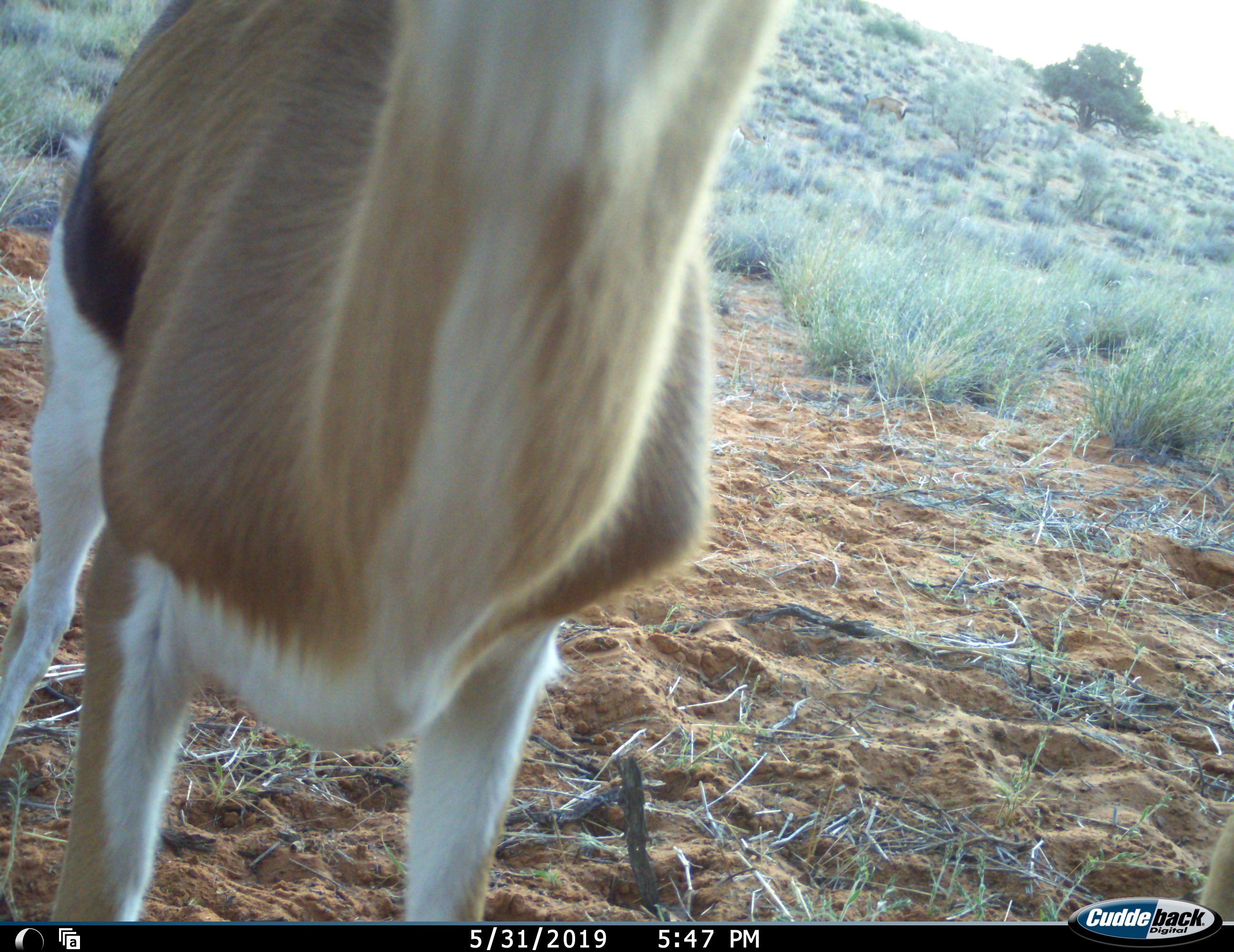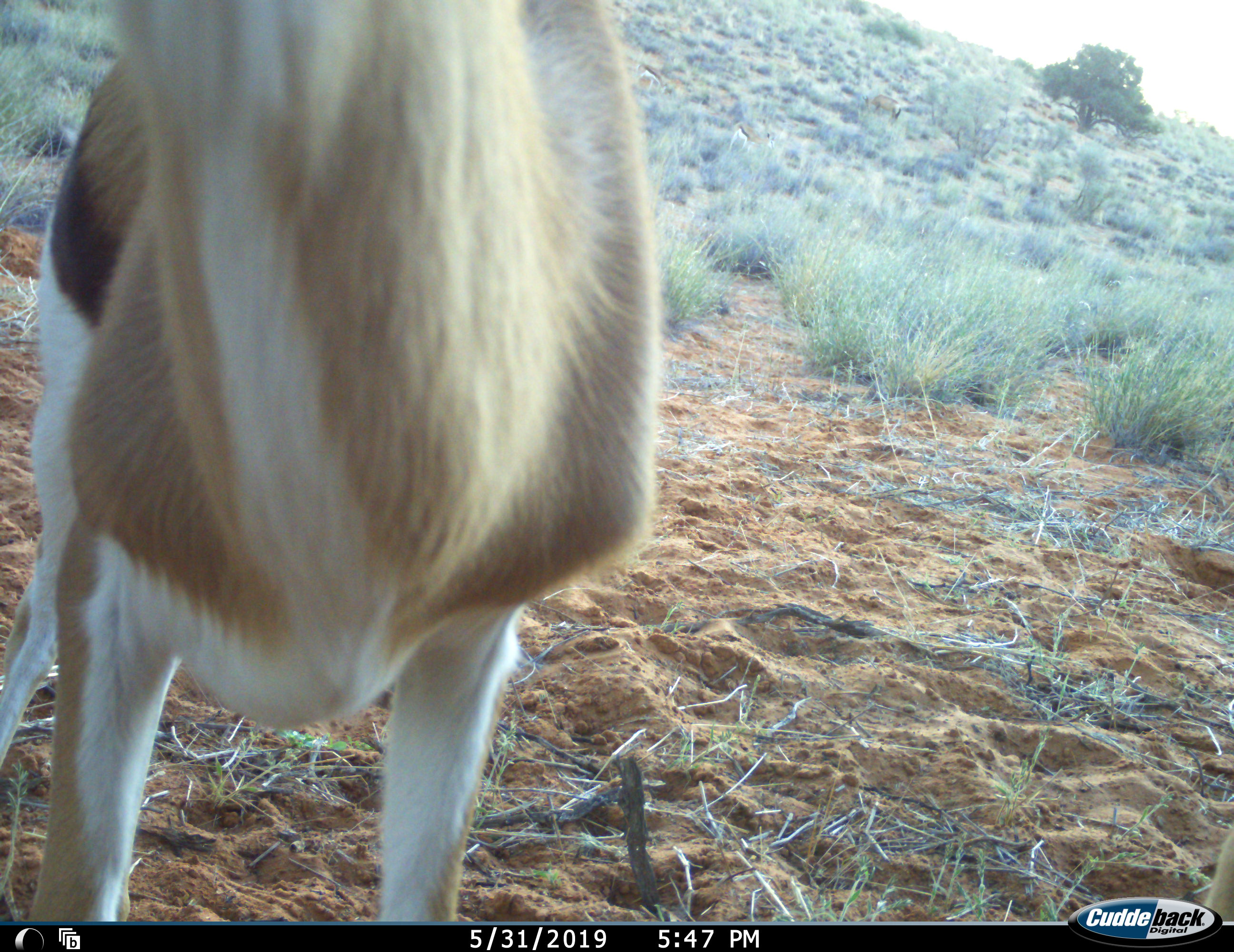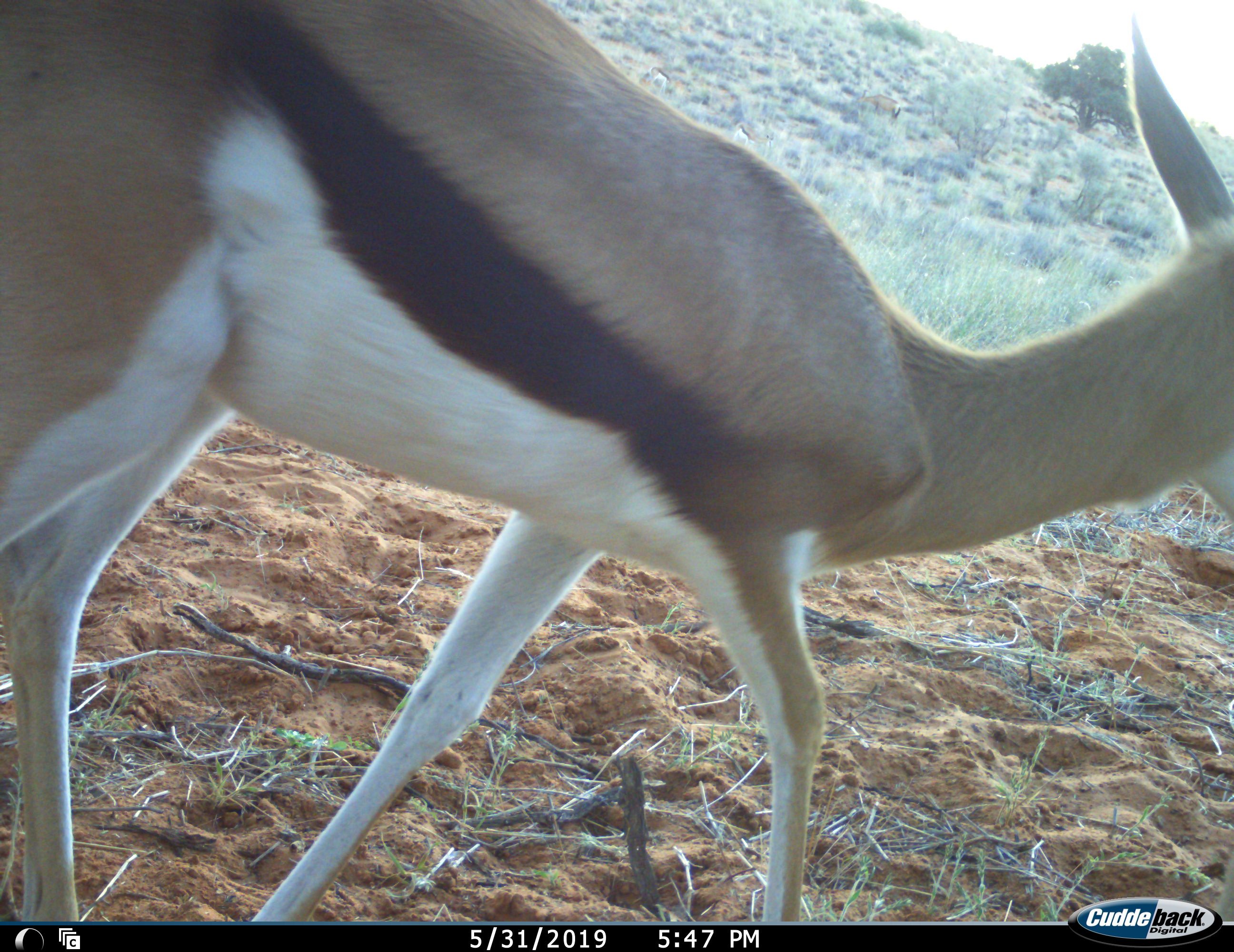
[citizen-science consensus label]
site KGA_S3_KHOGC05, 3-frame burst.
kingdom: Animalia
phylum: Chordata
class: Mammalia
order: Artiodactyla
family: Bovidae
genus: Antidorcas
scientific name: Antidorcas marsupialis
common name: springbok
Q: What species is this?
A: Springbok (Antidorcas marsupialis).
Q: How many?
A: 2.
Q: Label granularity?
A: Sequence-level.